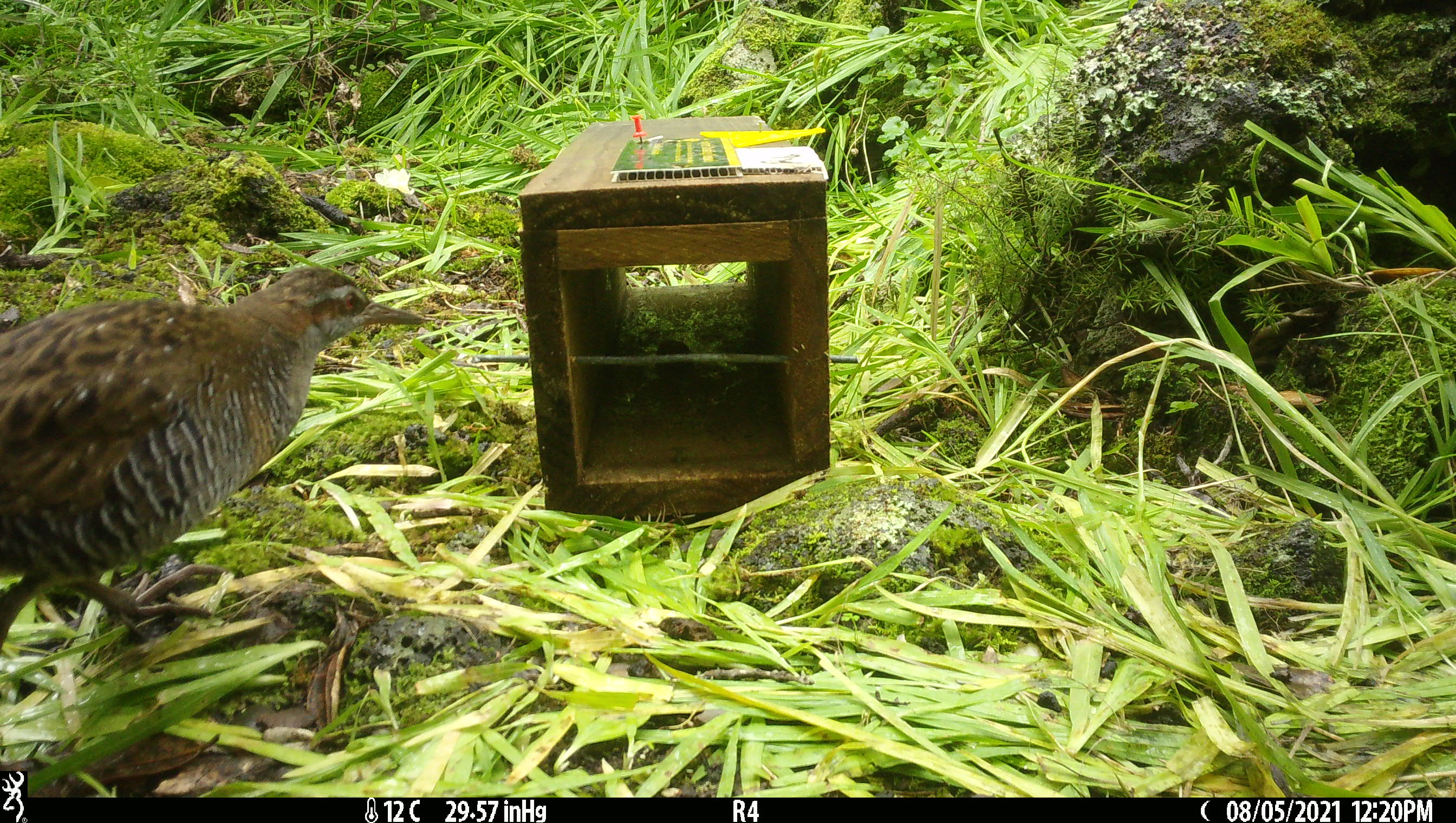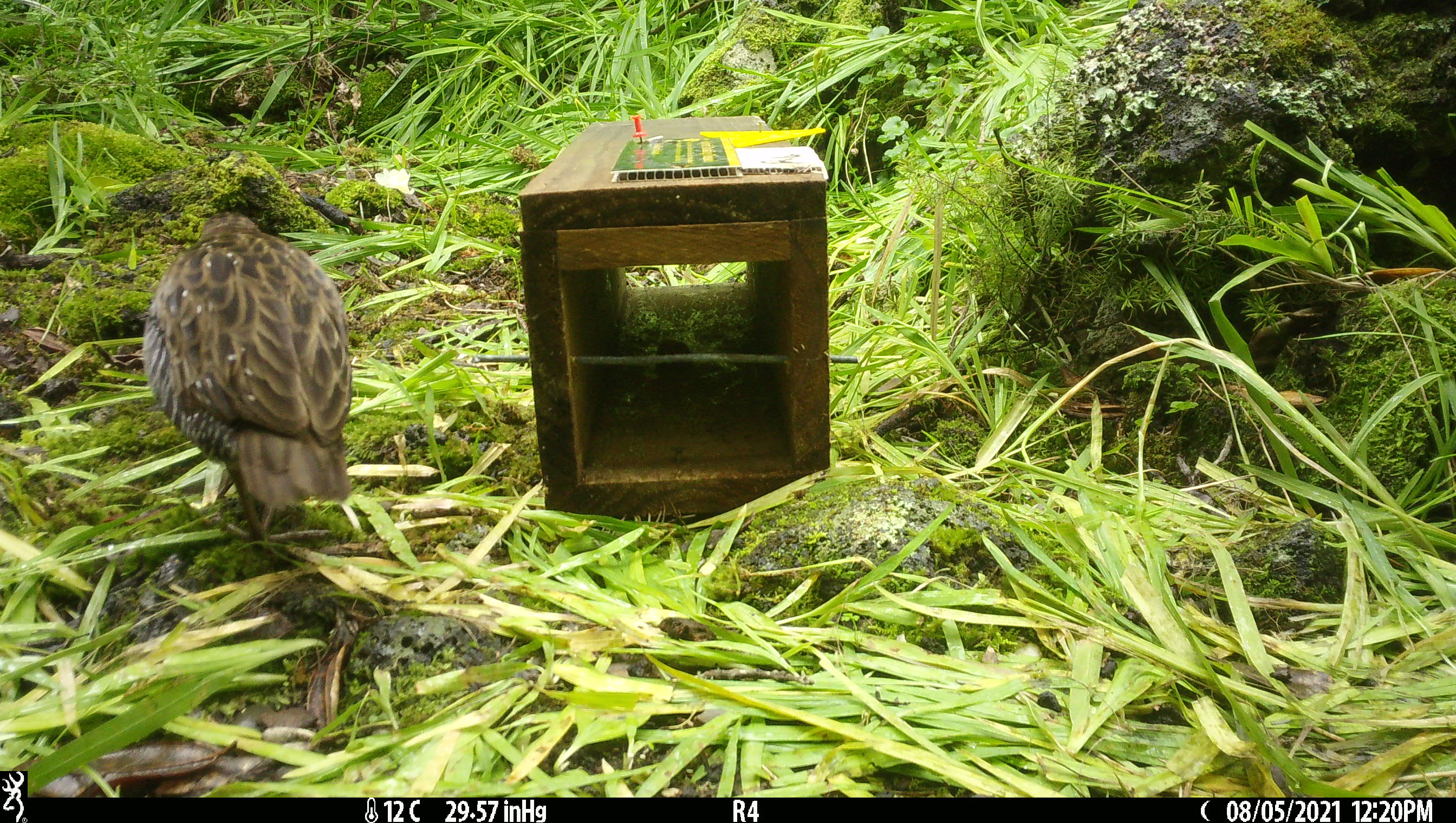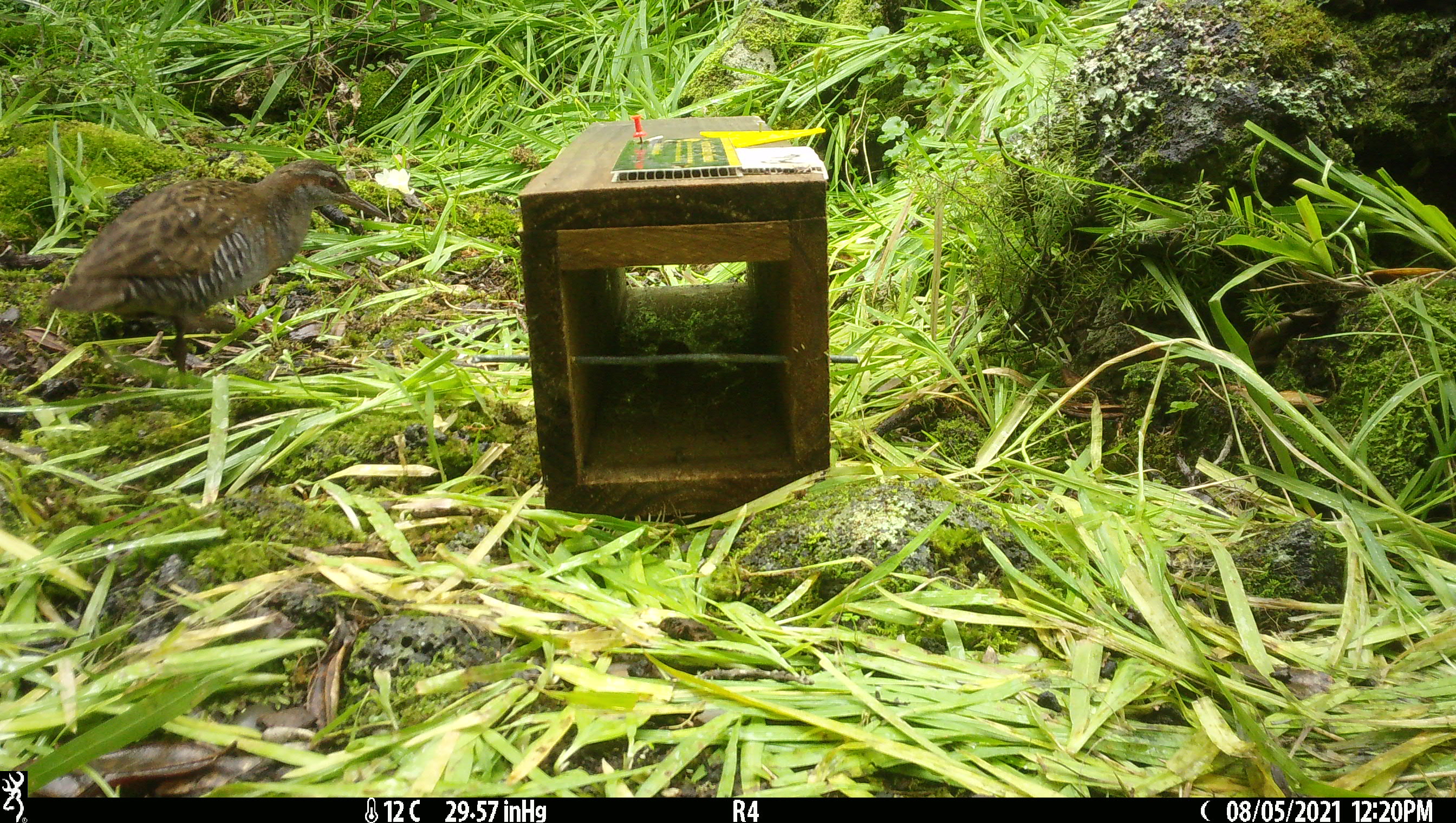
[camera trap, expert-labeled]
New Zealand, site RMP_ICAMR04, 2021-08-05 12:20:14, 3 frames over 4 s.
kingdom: Animalia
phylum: Chordata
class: Aves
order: Gruiformes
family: Rallidae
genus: Gallirallus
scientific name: Gallirallus philippensis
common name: buff-banded rail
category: banded rail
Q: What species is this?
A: Banded rail (buff-banded rail) (Gallirallus philippensis).